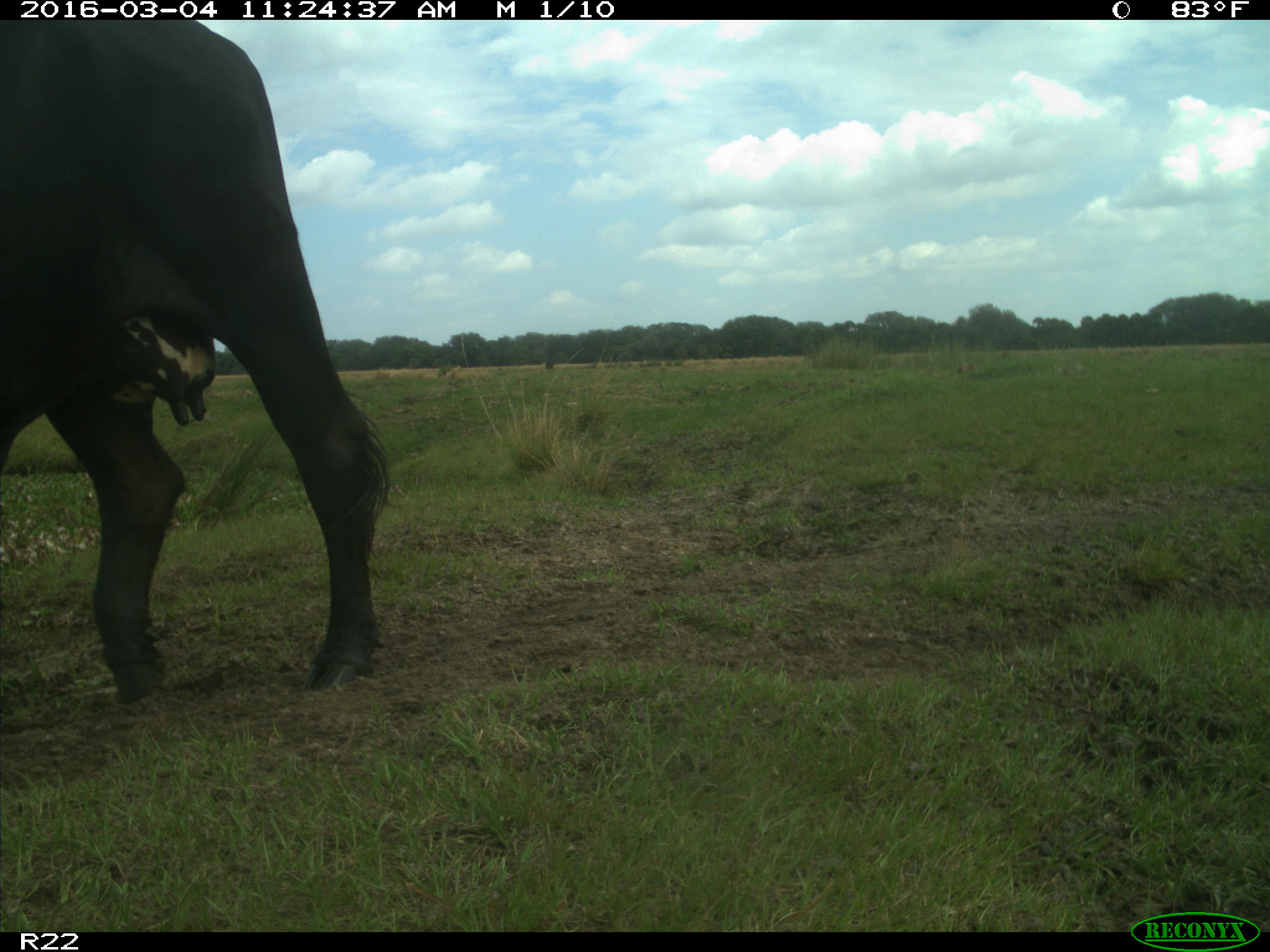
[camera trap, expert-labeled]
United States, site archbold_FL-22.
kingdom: Animalia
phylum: Chordata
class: Mammalia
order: Artiodactyla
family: Bovidae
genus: Bos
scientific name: Bos taurus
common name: domestic cow